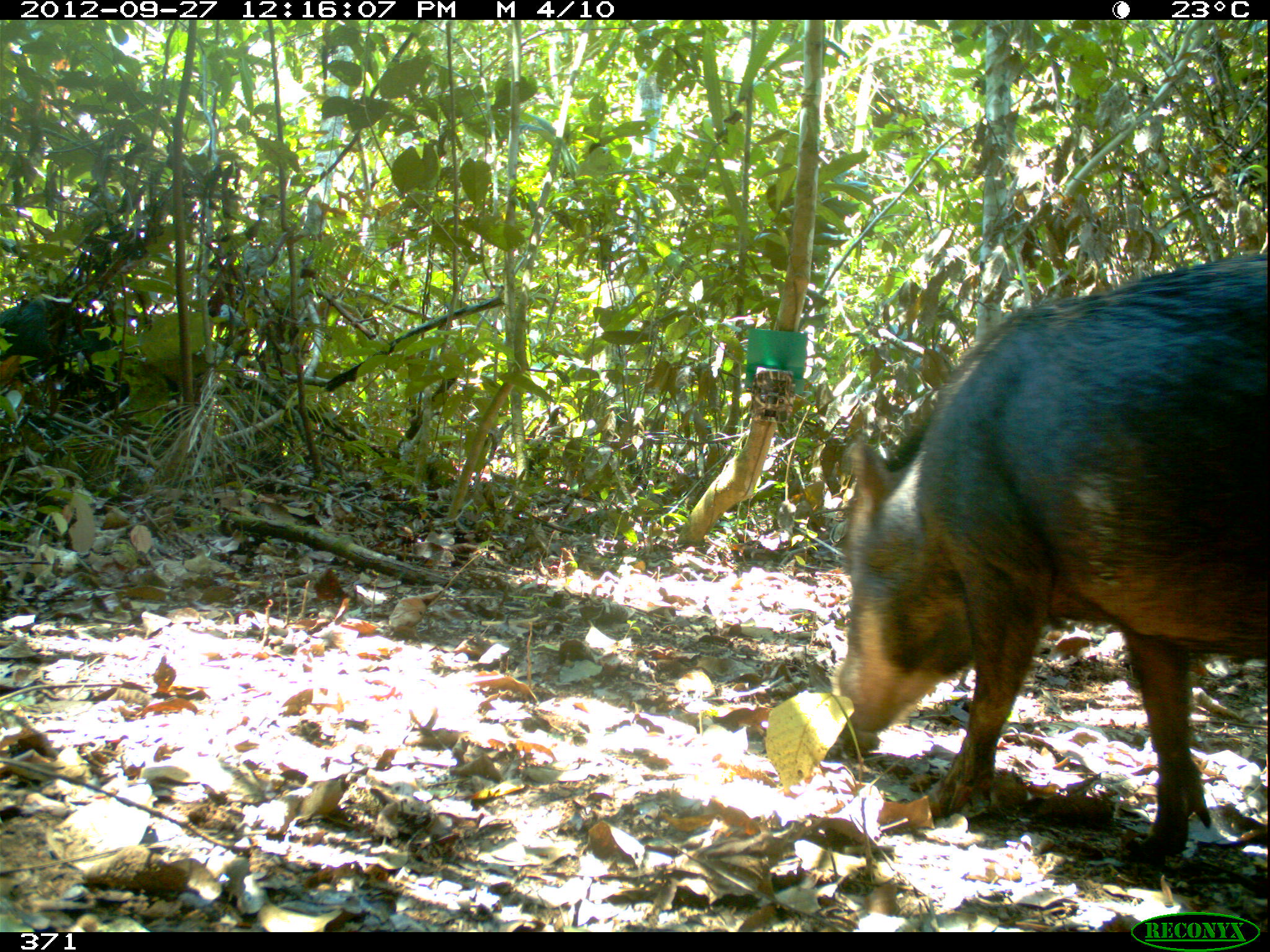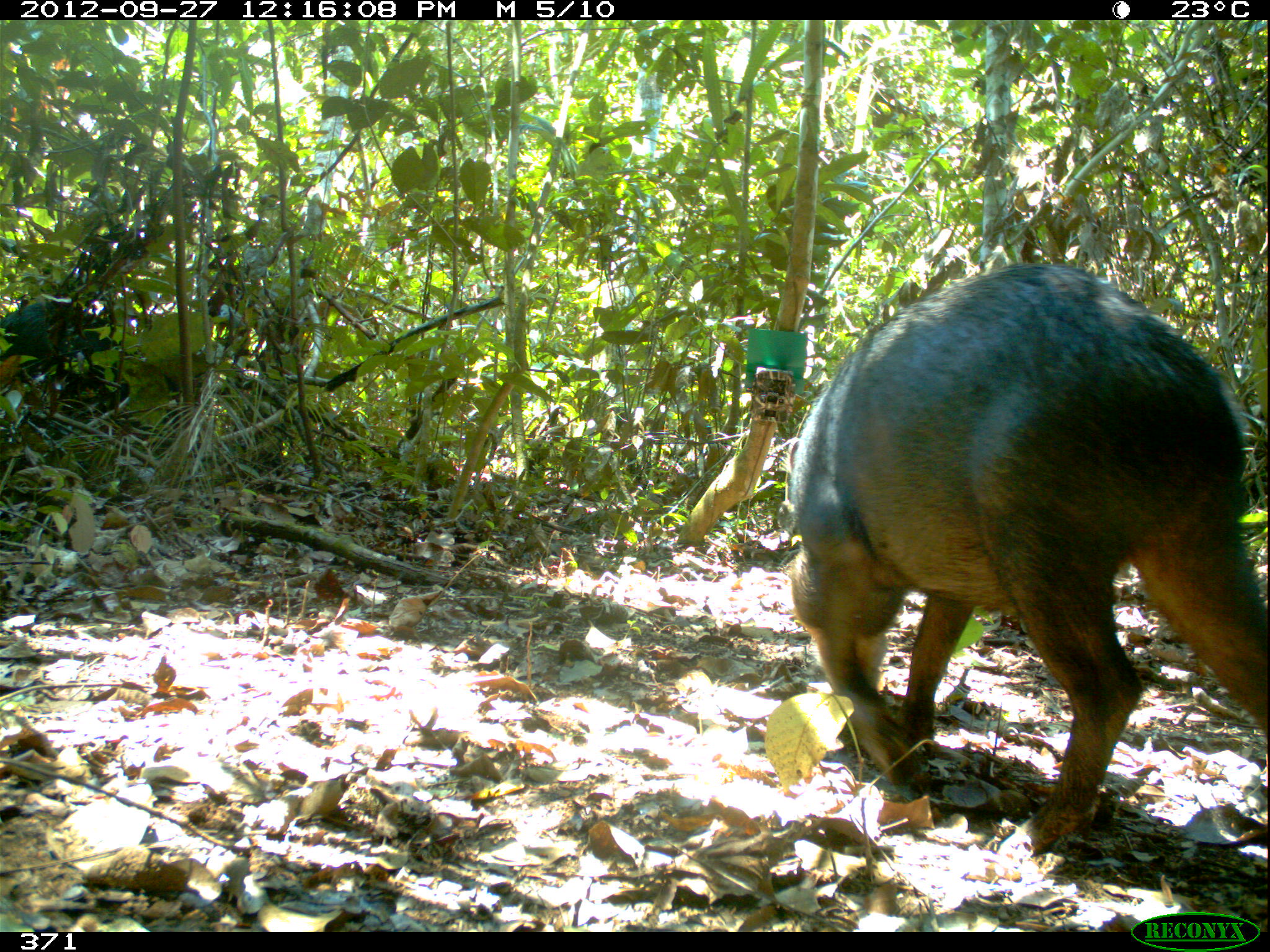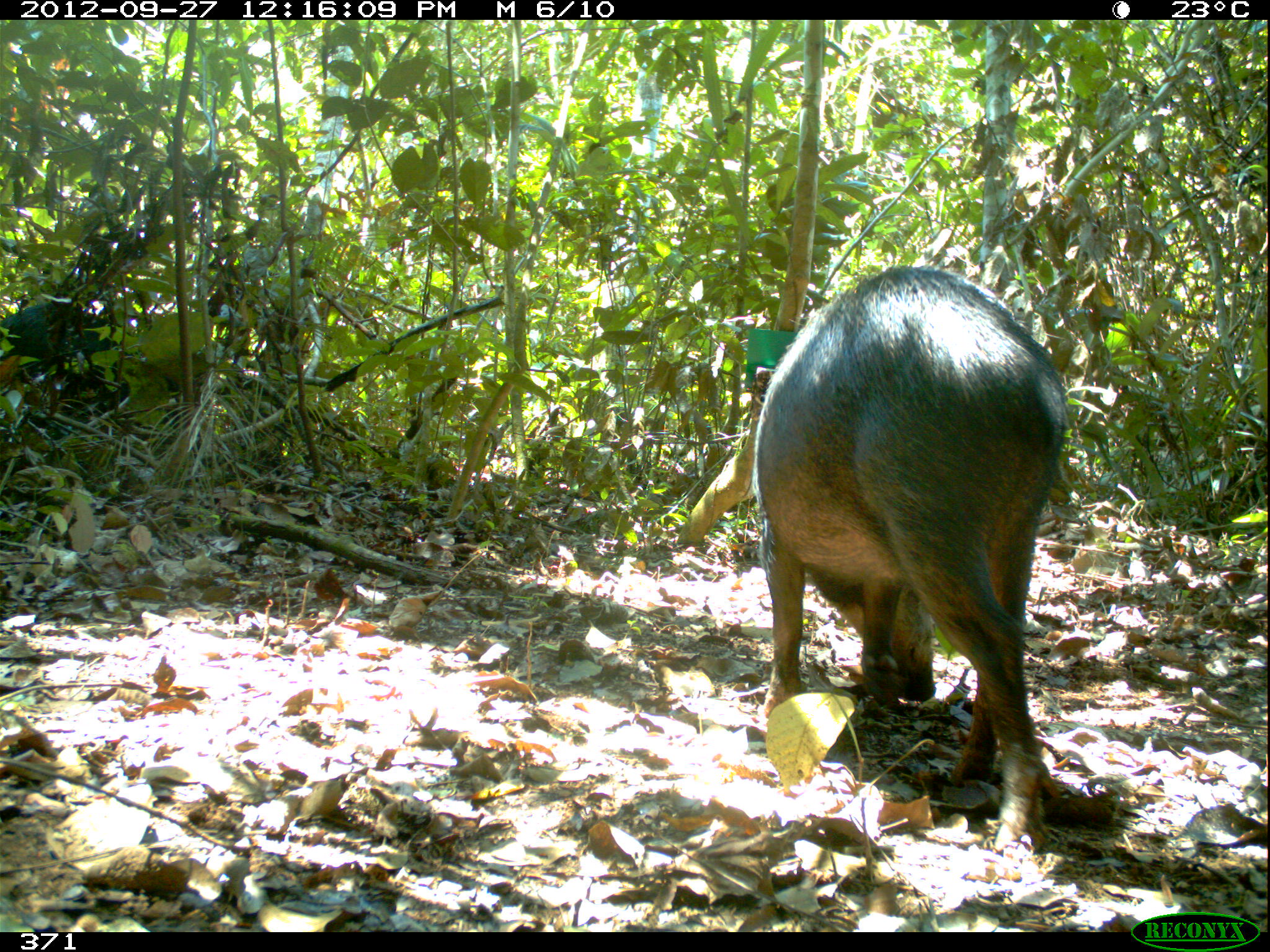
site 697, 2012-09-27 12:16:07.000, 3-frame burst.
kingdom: Animalia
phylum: Chordata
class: Mammalia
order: Artiodactyla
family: Tayassuidae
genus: Tayassu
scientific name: Tayassu pecari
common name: white-lipped peccary